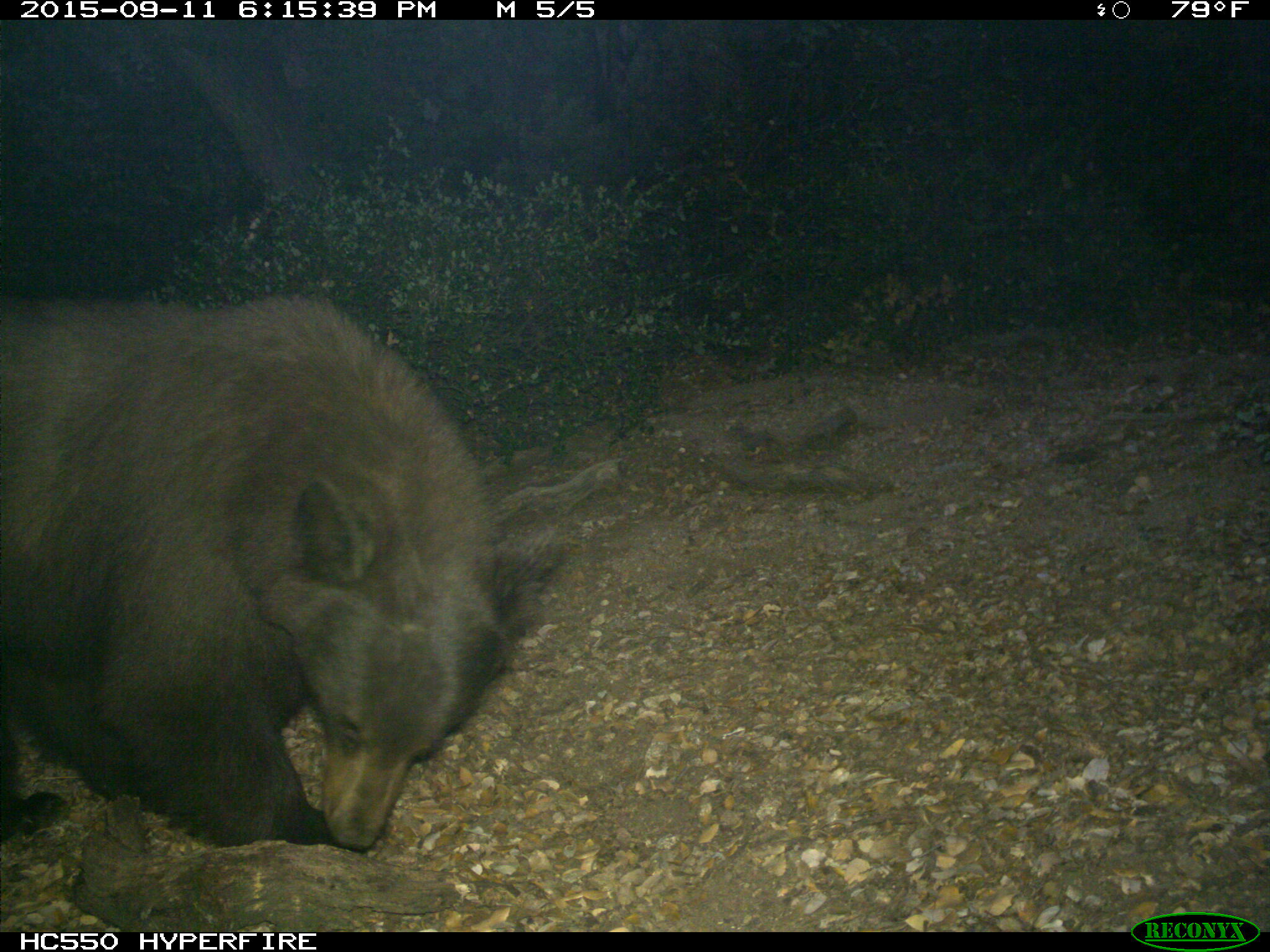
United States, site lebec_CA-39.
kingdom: Animalia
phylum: Chordata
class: Mammalia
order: Carnivora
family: Ursidae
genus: Ursus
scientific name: Ursus americanus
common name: american black bear